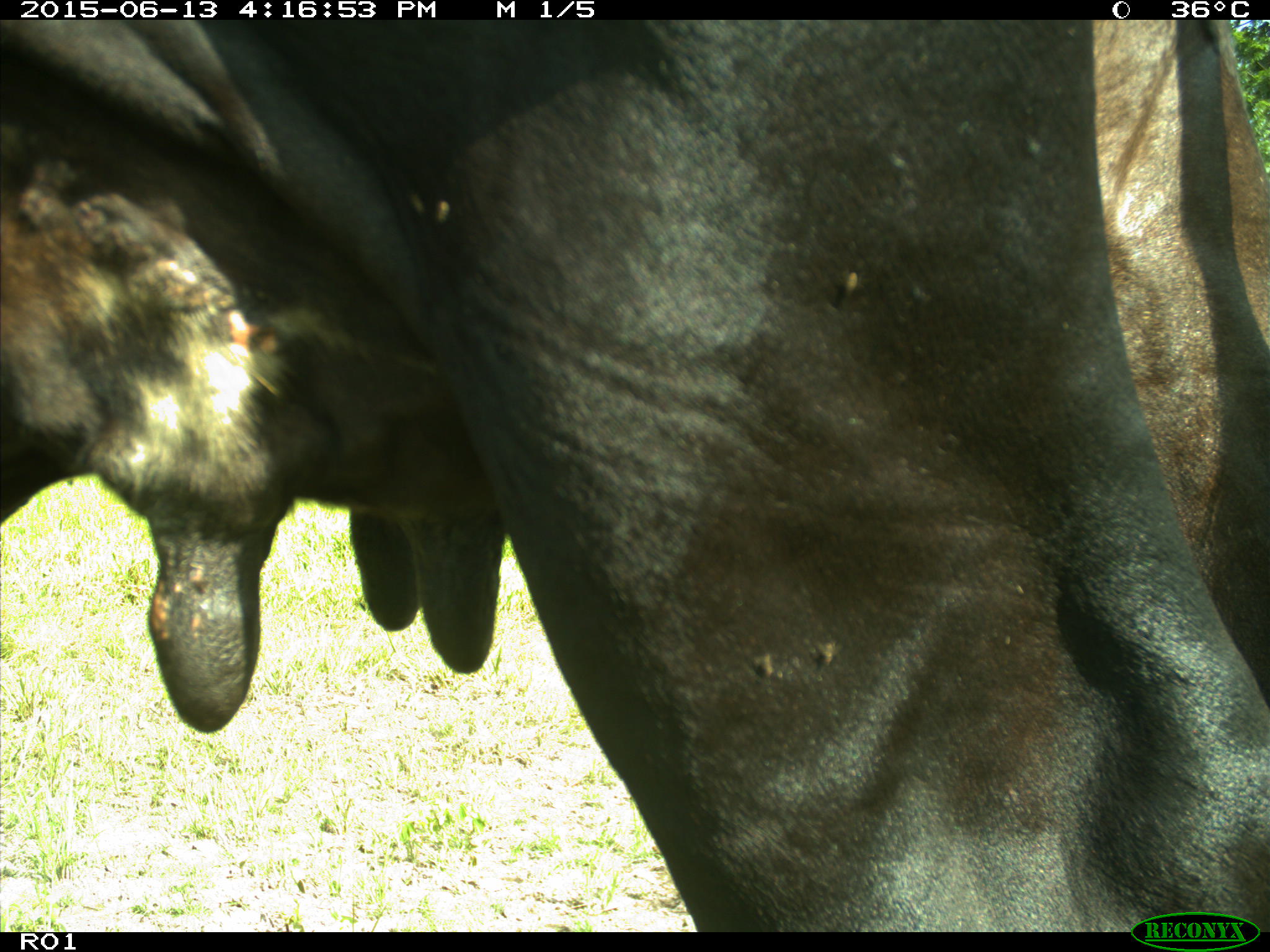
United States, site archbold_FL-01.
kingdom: Animalia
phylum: Chordata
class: Mammalia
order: Artiodactyla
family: Bovidae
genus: Bos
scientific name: Bos taurus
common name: domestic cow